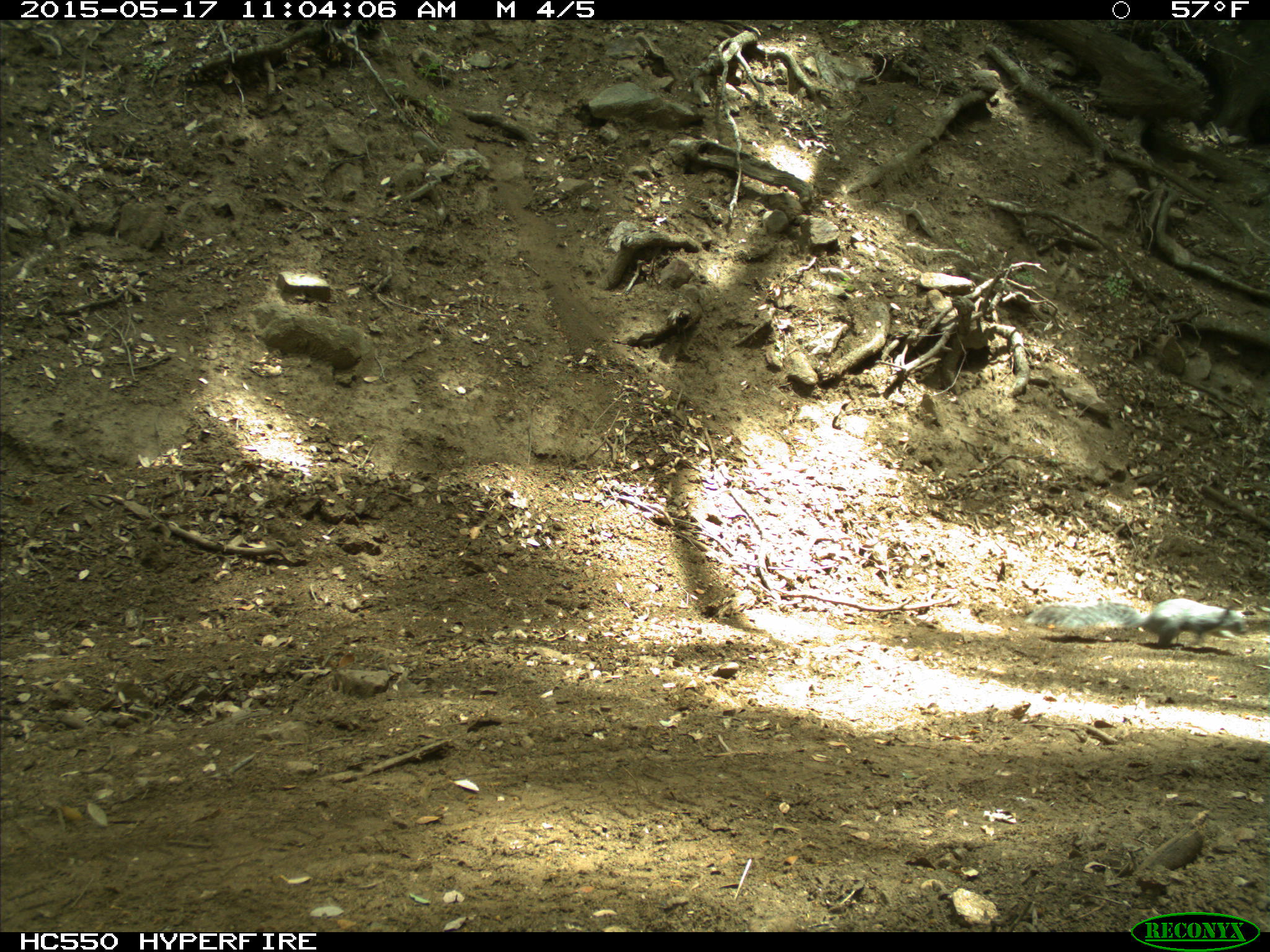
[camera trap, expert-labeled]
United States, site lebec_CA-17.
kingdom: Animalia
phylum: Chordata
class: Mammalia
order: Rodentia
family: Sciuridae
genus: Sciurus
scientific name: Sciurus carolinensis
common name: eastern gray squirrel